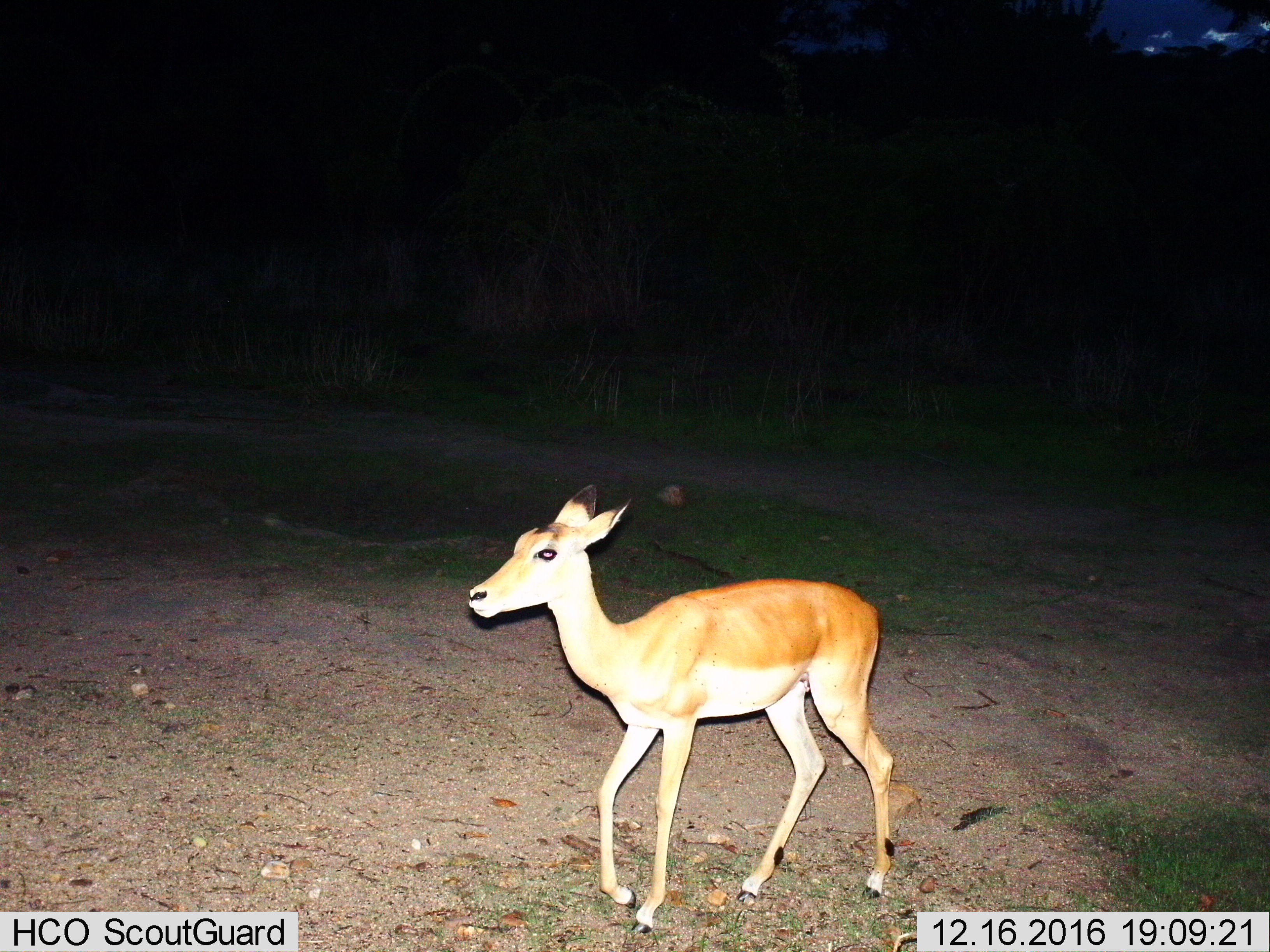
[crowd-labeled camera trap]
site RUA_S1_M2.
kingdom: Animalia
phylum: Chordata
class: Mammalia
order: Artiodactyla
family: Bovidae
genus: Aepyceros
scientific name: Aepyceros melampus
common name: impala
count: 1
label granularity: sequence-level